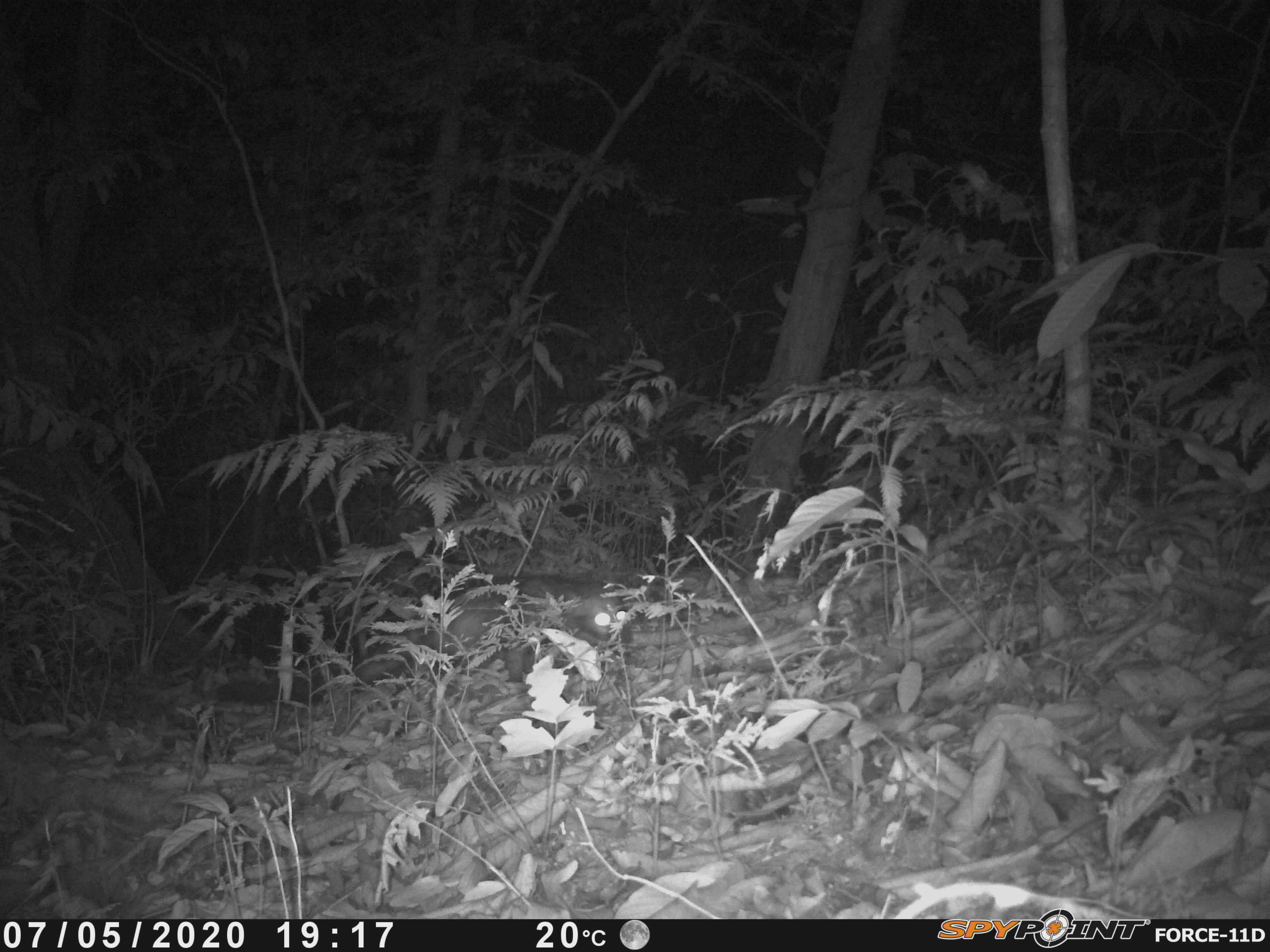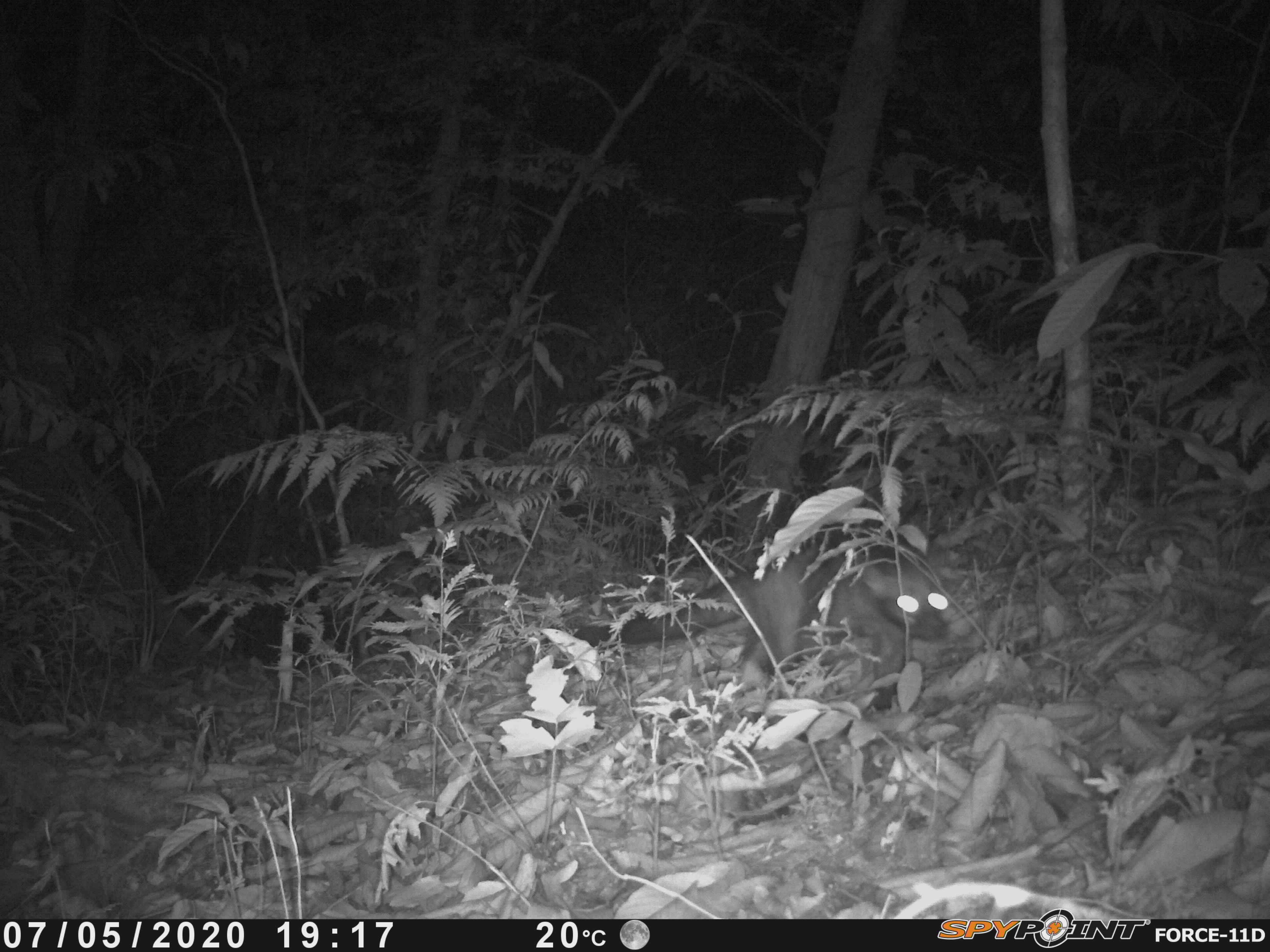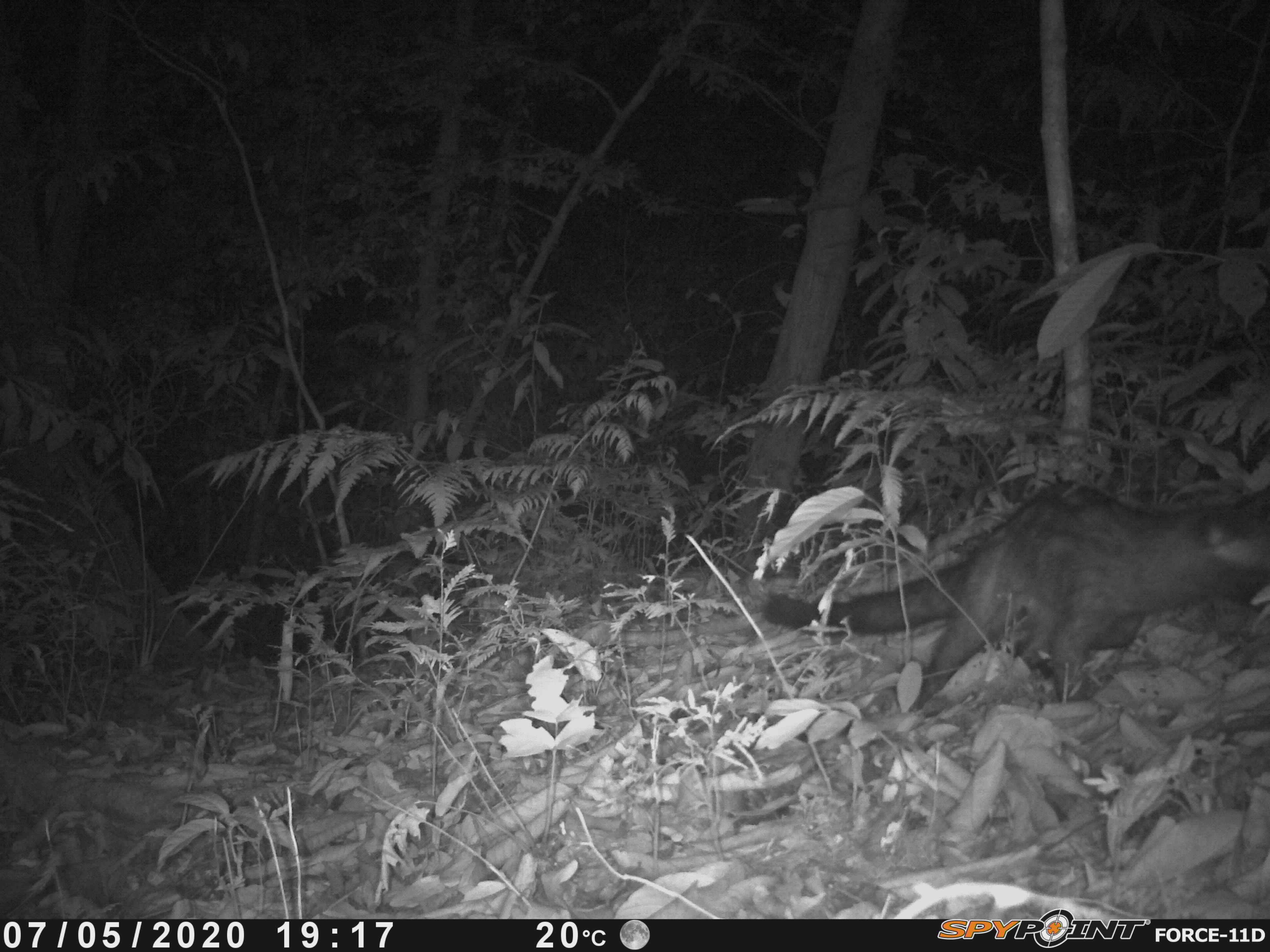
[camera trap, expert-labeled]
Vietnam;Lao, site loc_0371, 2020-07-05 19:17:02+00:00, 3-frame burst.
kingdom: Animalia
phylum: Chordata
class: Mammalia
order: Carnivora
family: Viverridae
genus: Paradoxurus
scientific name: Paradoxurus hermaphroditus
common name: common palm civet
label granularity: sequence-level